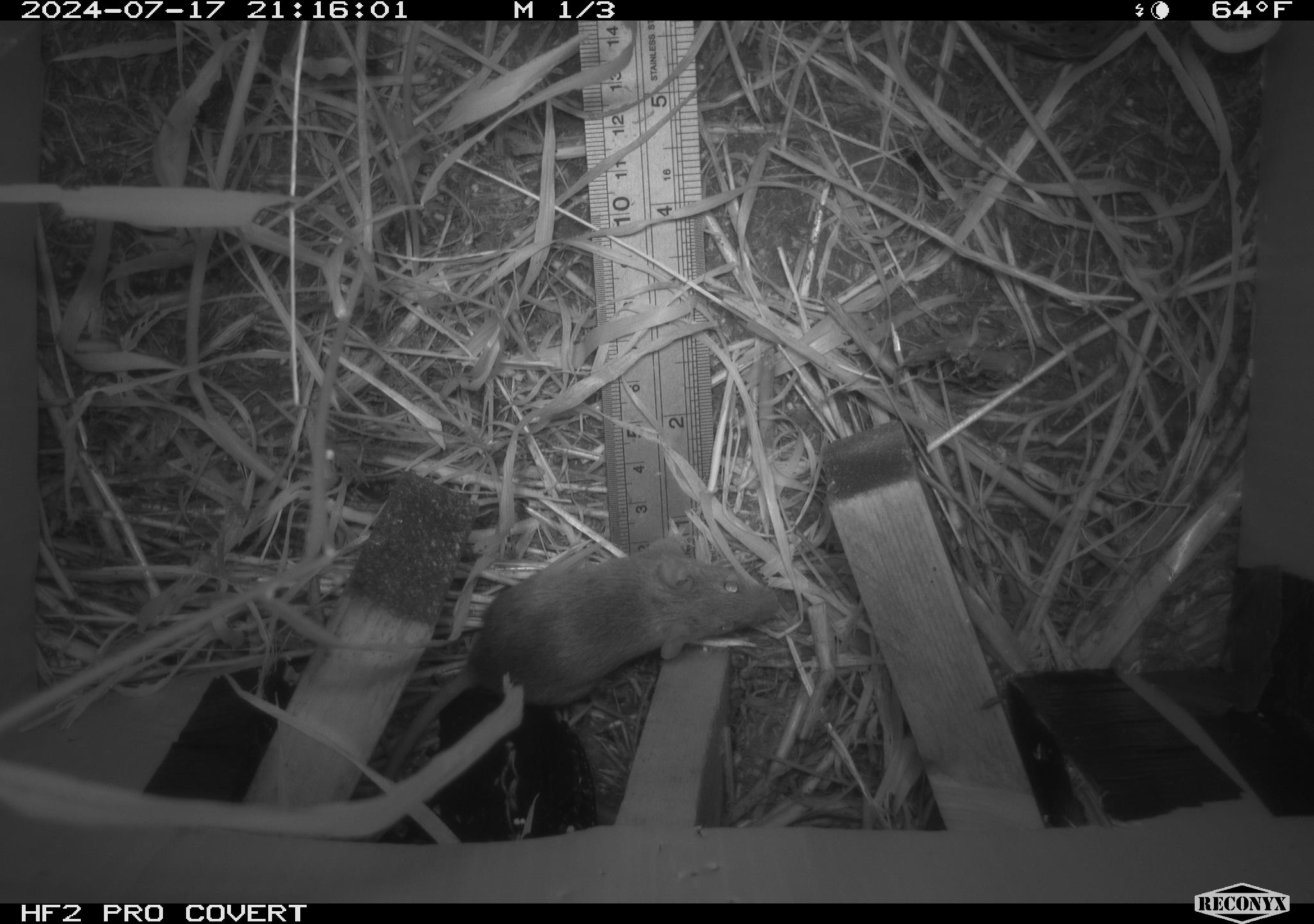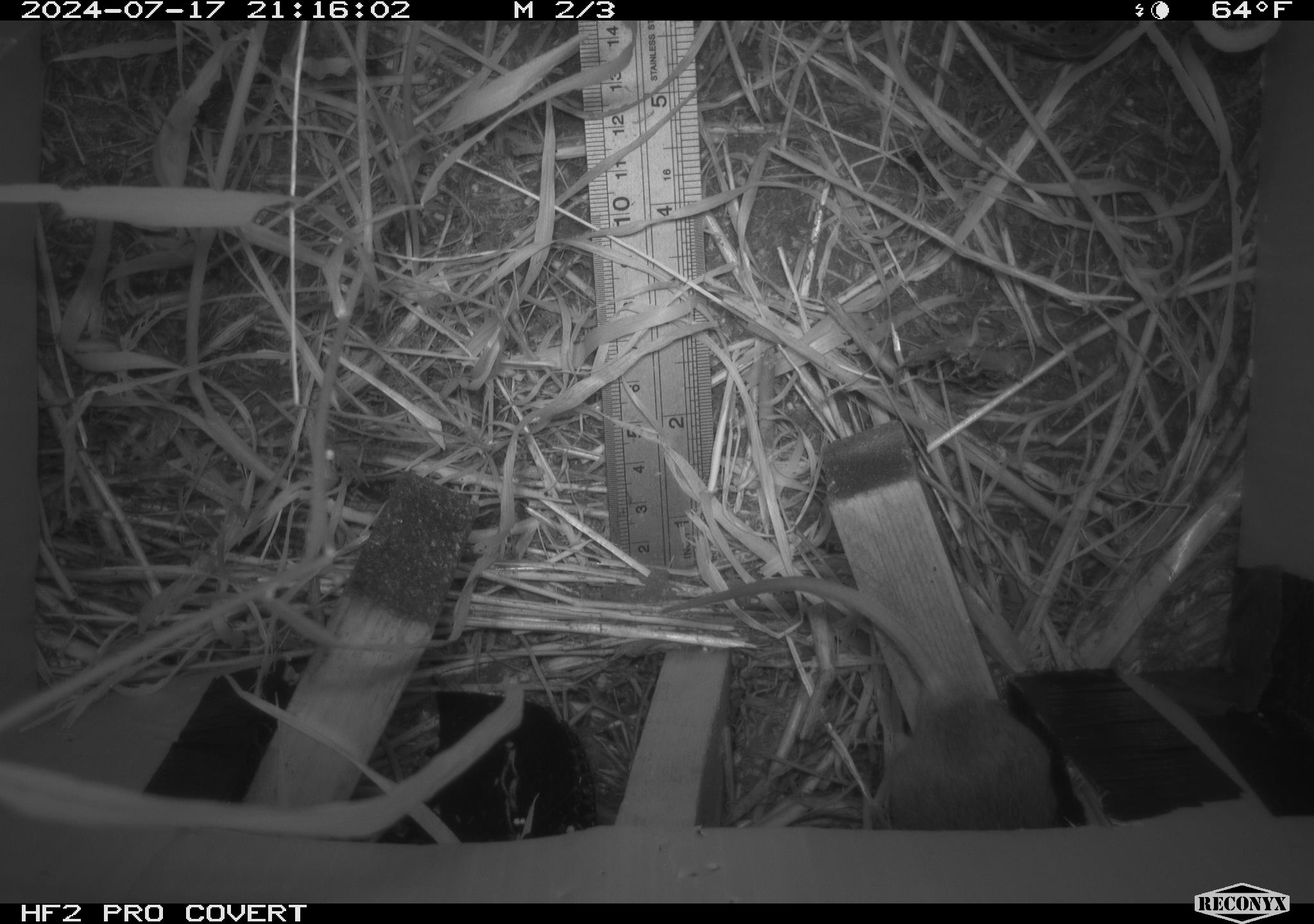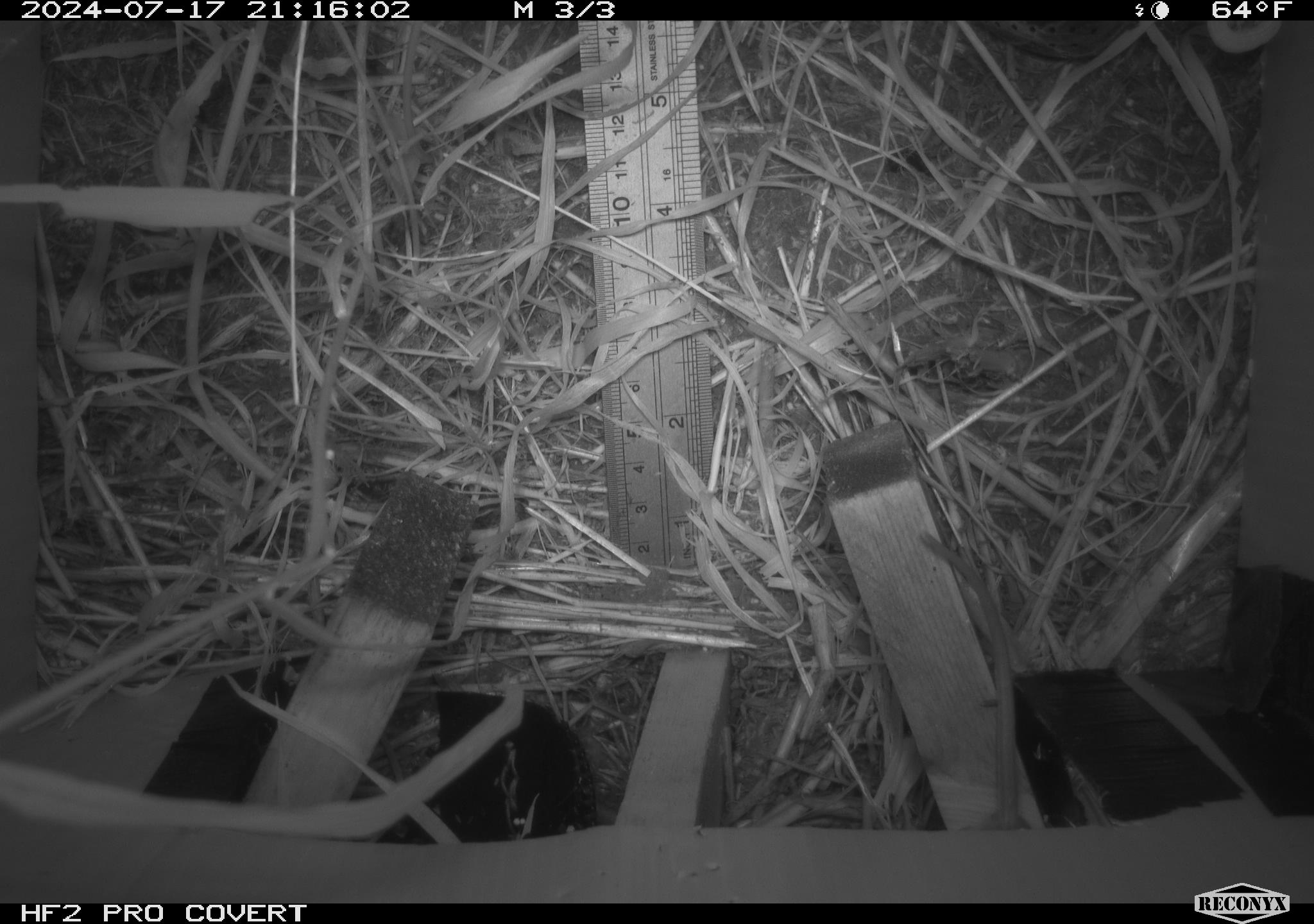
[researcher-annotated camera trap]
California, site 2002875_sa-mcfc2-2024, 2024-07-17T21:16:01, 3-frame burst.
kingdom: Animalia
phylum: Chordata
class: Mammalia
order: Rodentia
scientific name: Rodentia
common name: rodent